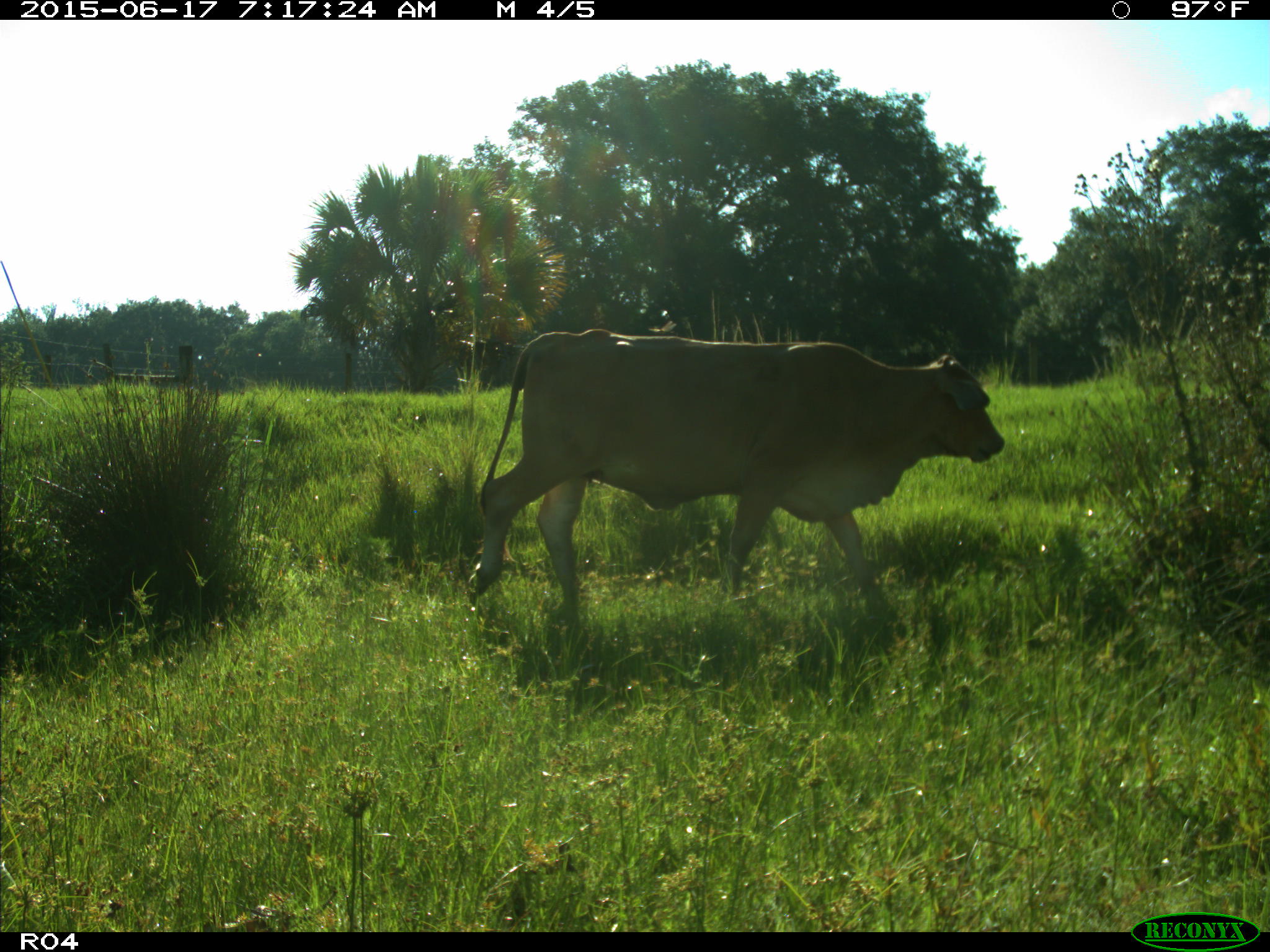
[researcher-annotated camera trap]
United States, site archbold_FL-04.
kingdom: Animalia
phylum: Chordata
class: Mammalia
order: Artiodactyla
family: Bovidae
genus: Bos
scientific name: Bos taurus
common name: domestic cow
Bos taurus (domestic cow).